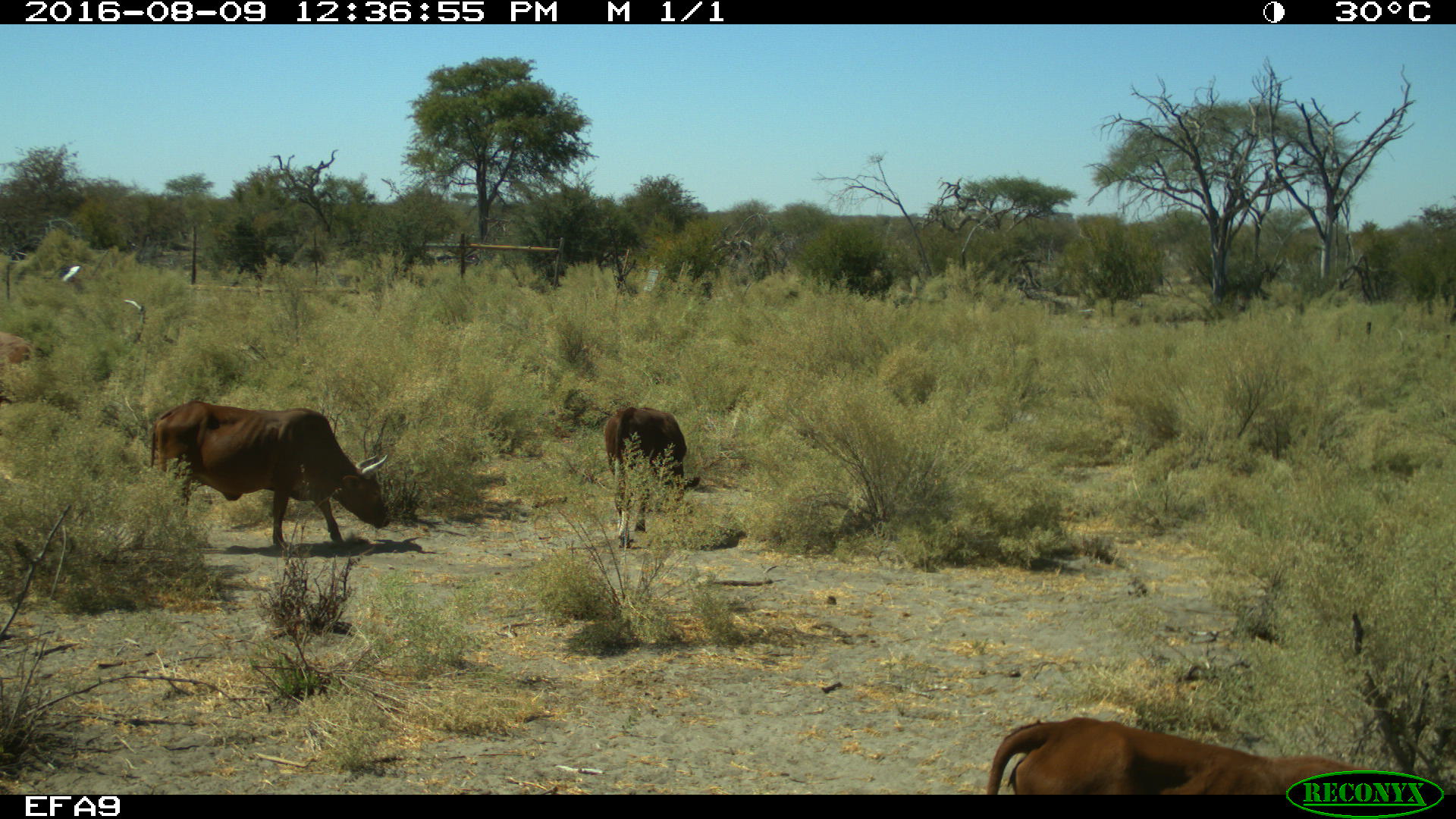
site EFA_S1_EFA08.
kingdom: Animalia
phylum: Chordata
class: Mammalia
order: Artiodactyla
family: Bovidae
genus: Bos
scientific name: Bos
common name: cattle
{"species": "cattle (Bos)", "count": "3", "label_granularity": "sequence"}